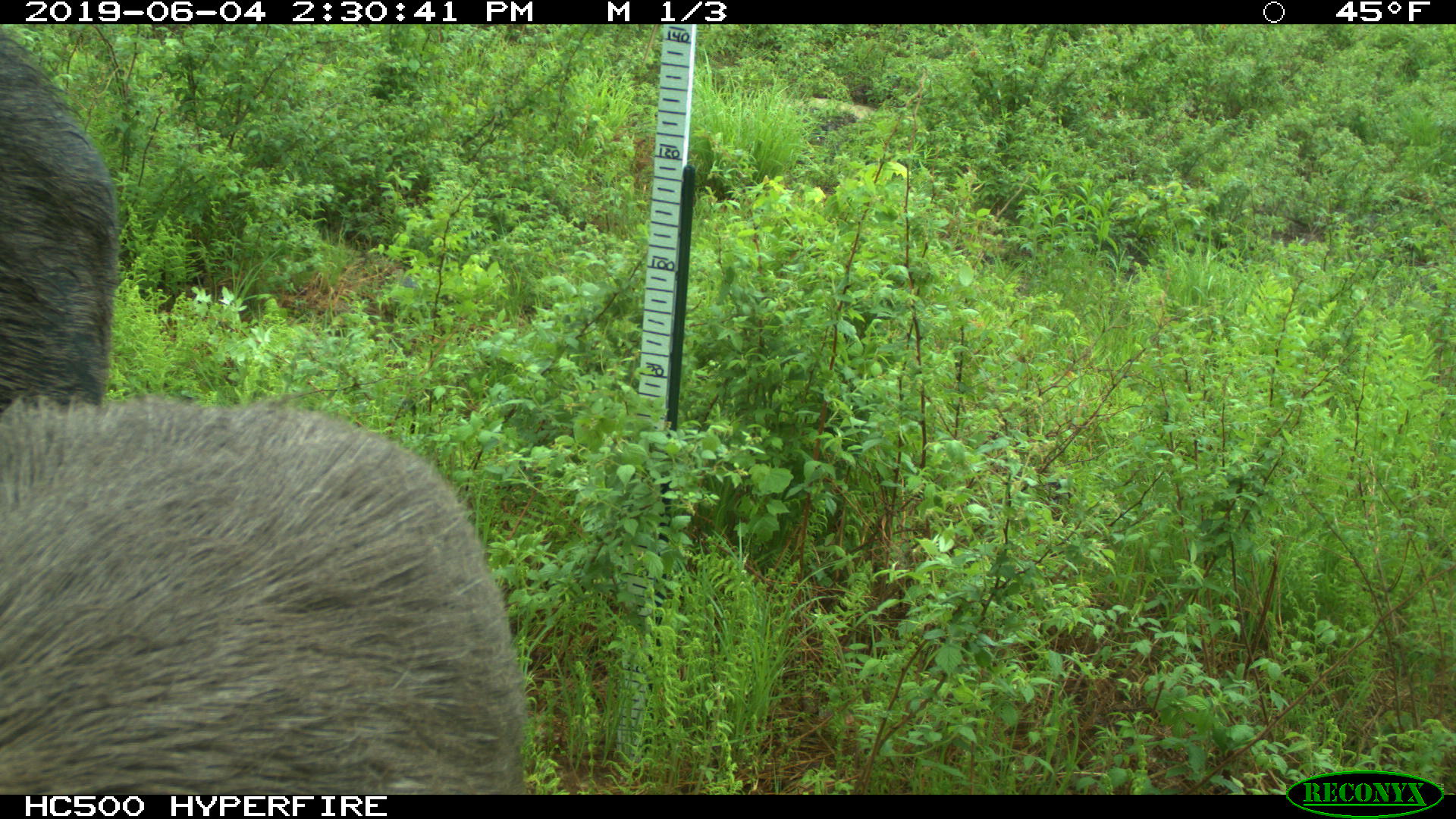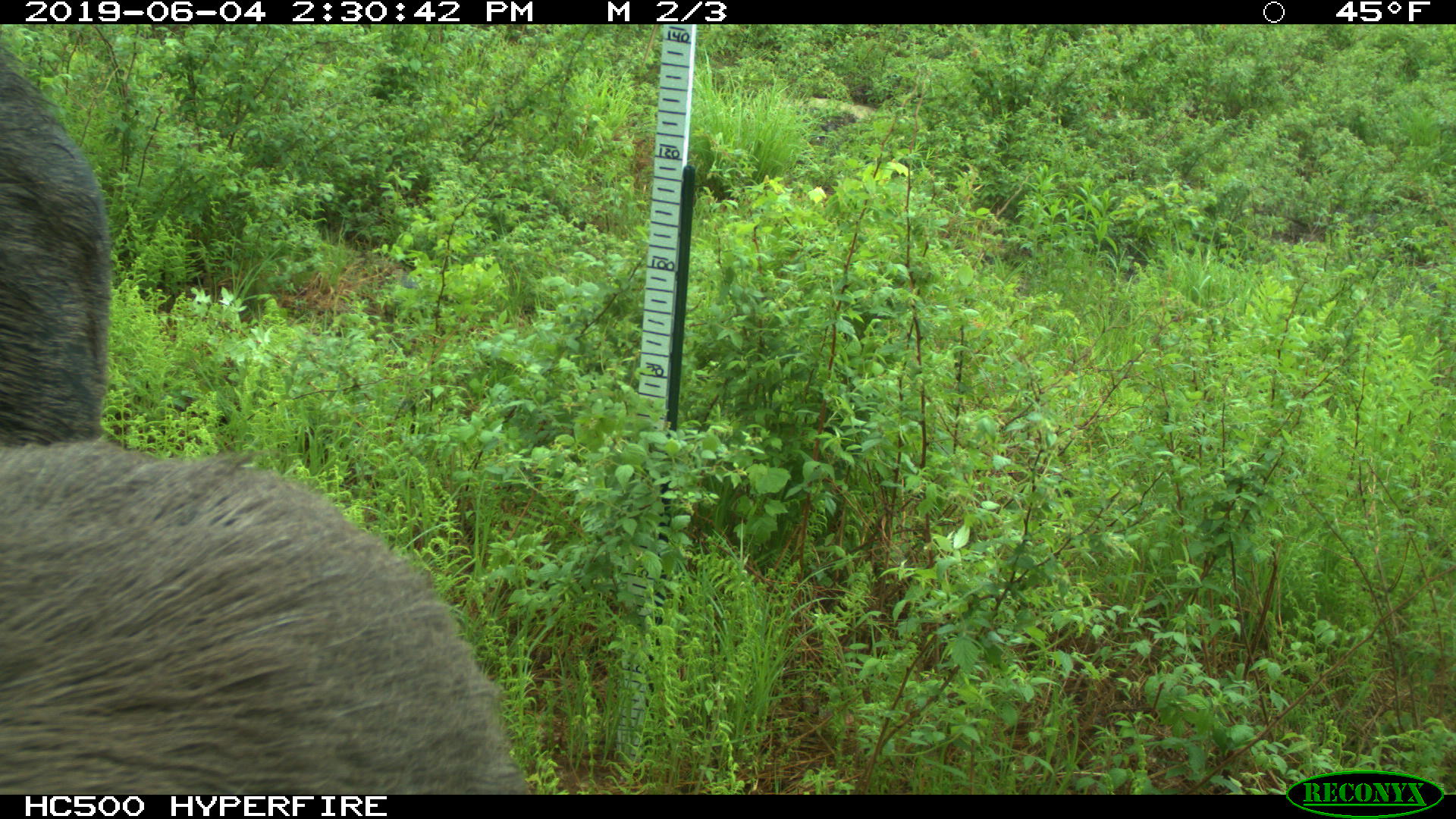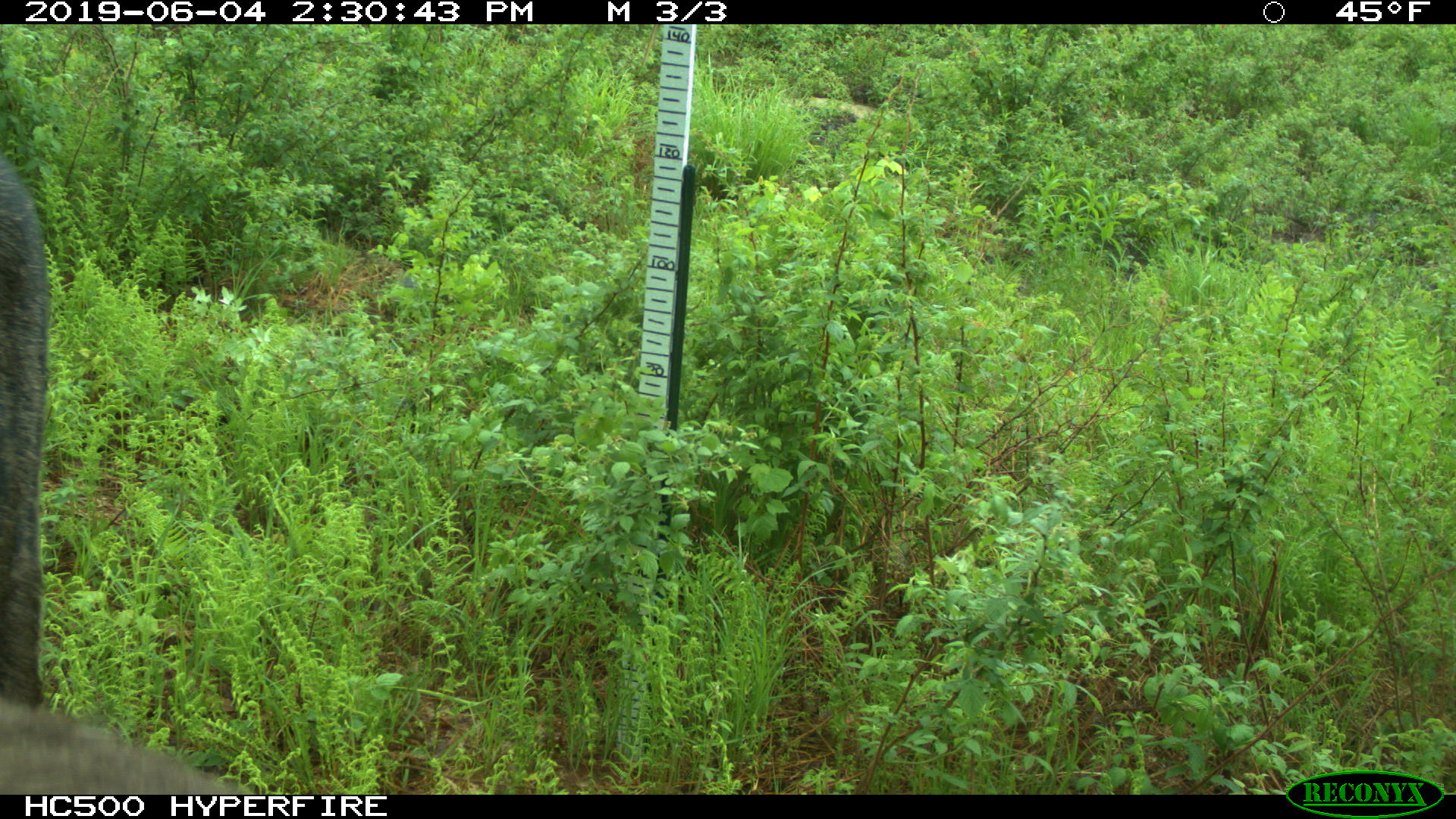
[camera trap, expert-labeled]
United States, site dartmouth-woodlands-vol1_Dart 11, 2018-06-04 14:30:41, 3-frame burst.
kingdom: Animalia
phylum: Chordata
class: Mammalia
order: Artiodactyla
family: Cervidae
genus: Alces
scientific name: Alces alces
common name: moose